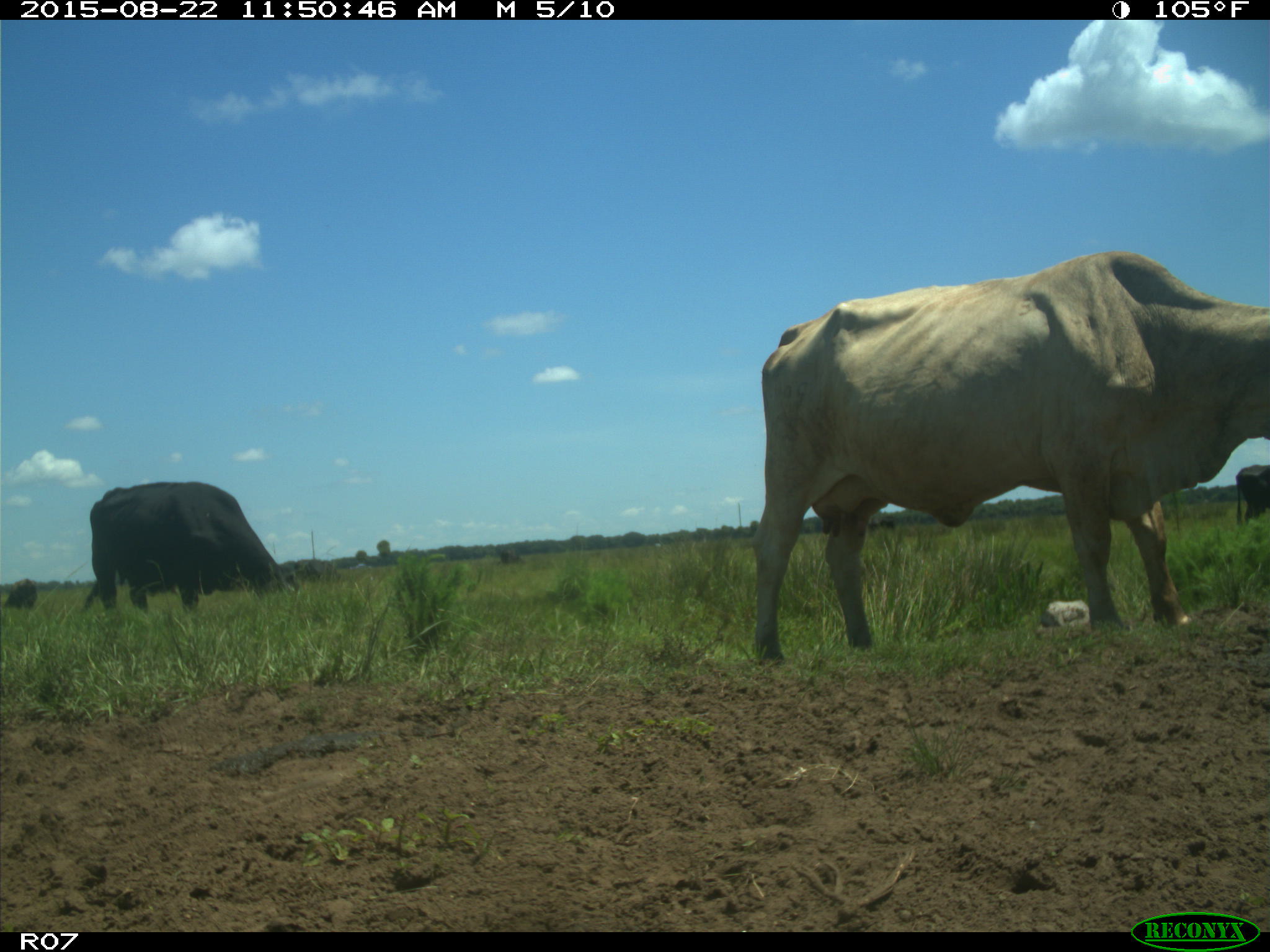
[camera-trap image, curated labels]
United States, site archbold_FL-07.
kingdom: Animalia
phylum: Chordata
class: Mammalia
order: Artiodactyla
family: Bovidae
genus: Bos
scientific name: Bos taurus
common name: domestic cow